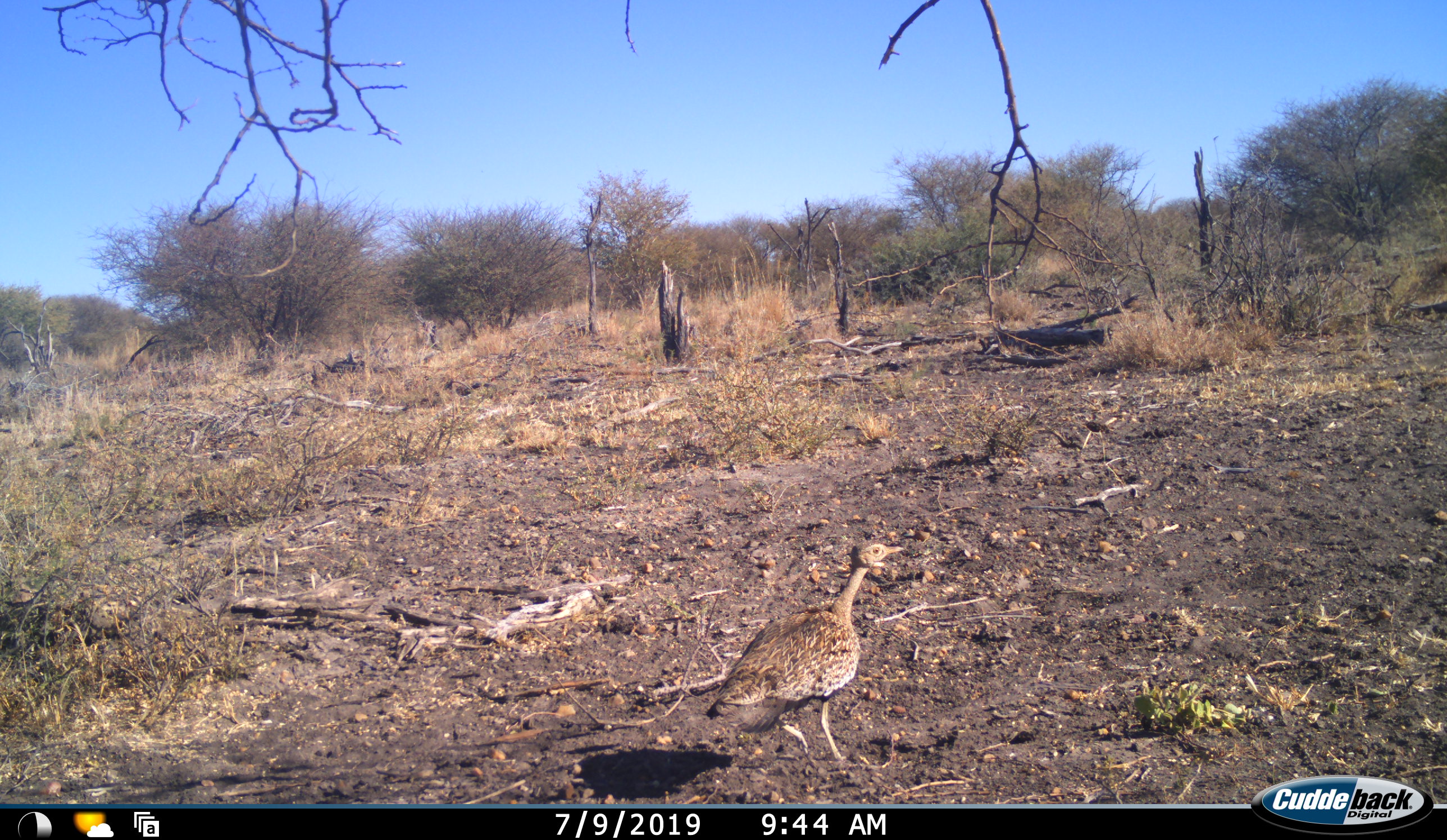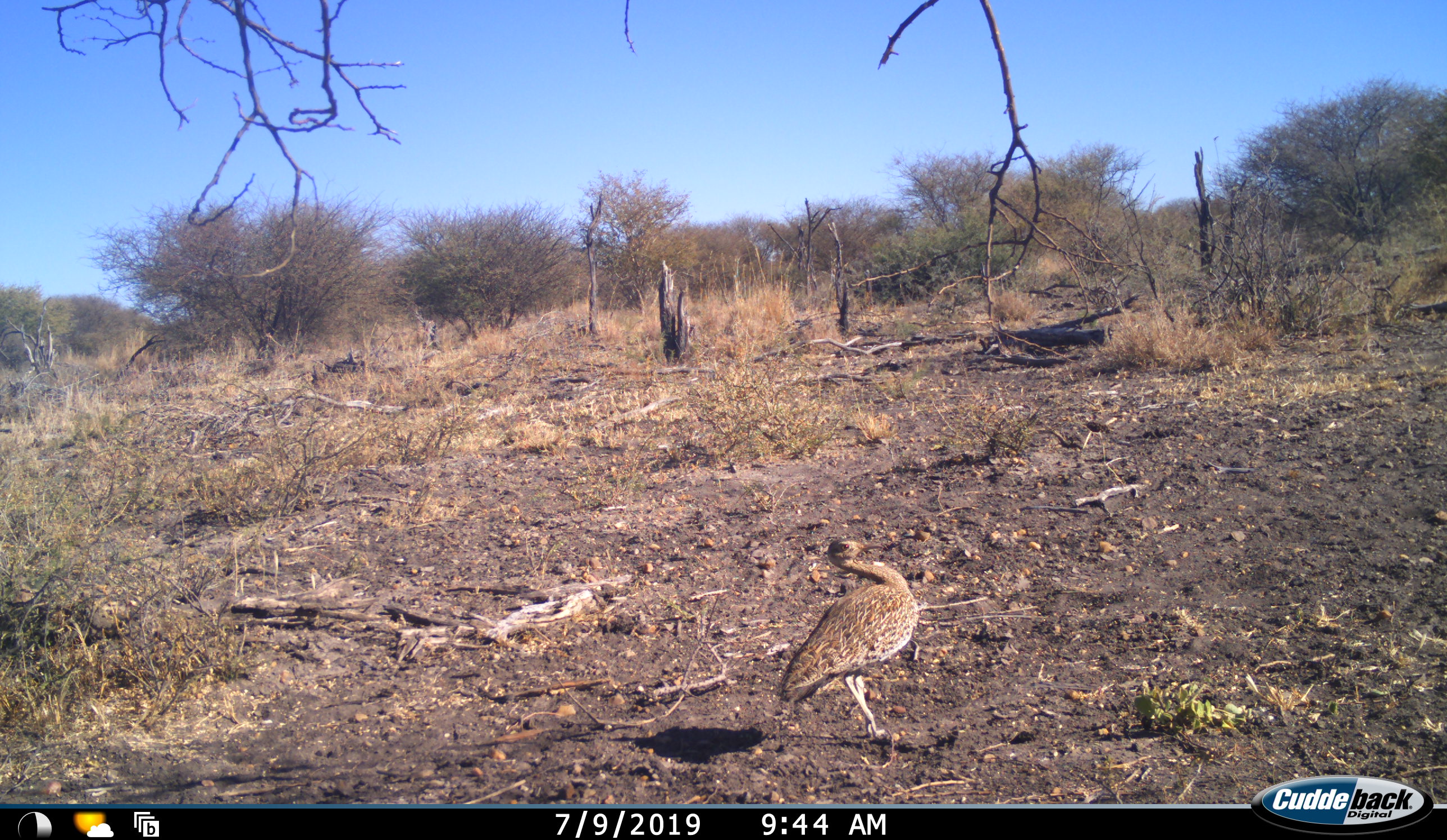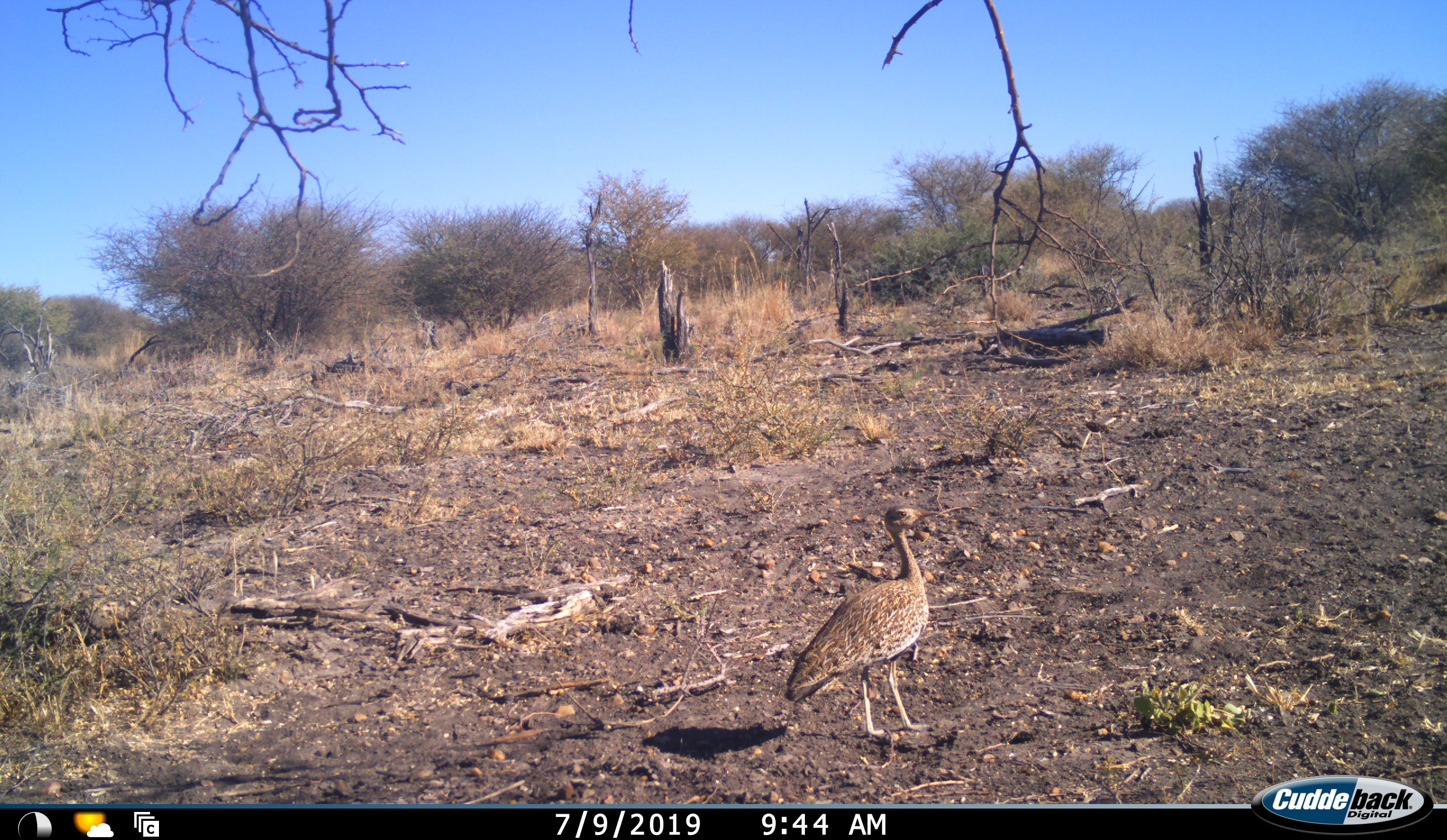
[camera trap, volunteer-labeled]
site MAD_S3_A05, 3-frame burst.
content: unidentified animal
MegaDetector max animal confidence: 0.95